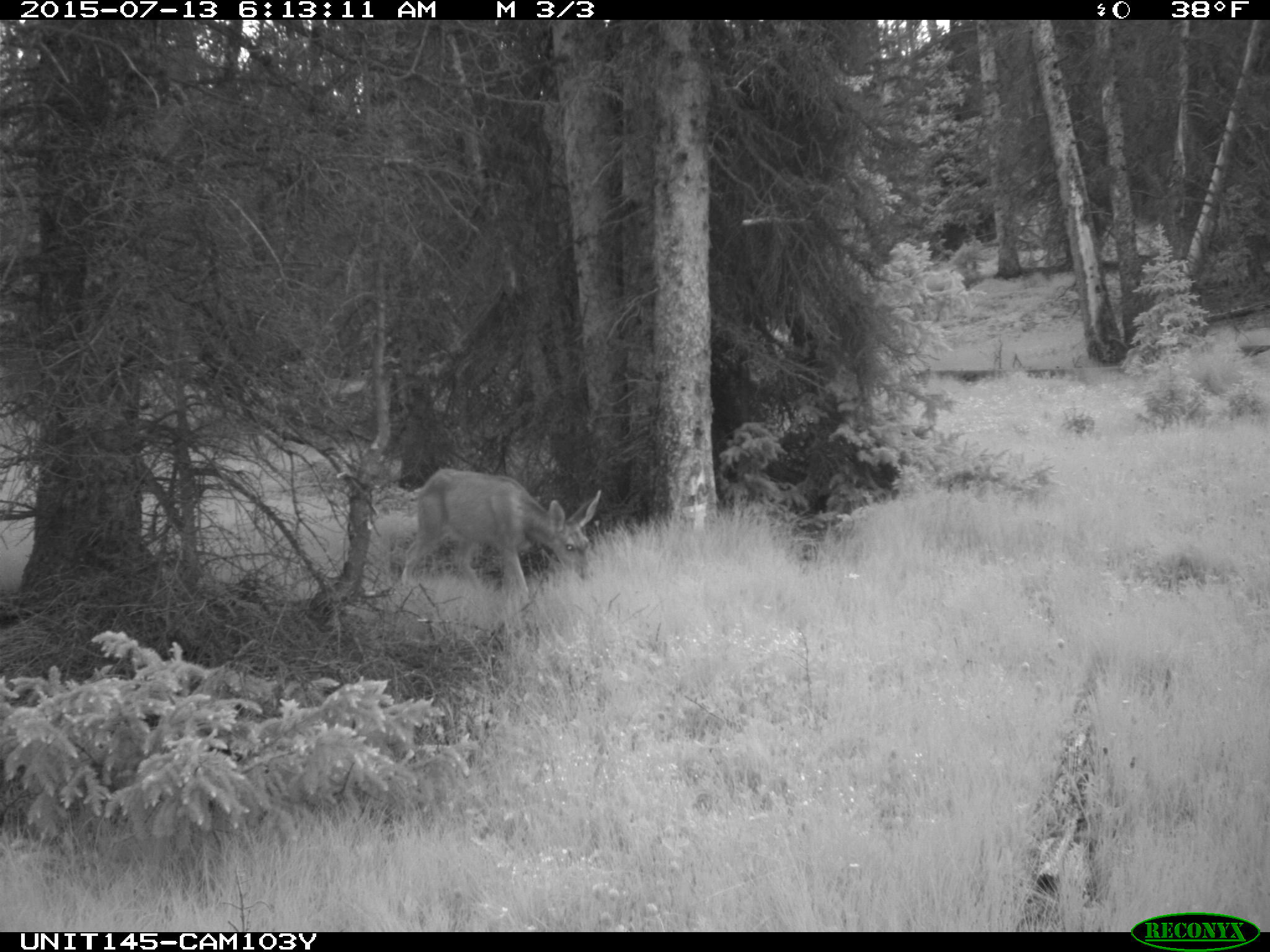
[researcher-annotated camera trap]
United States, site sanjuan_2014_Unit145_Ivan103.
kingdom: Animalia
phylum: Chordata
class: Mammalia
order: Artiodactyla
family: Cervidae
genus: Odocoileus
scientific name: Odocoileus hemionus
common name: mule deer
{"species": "Odocoileus hemionus (mule deer)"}